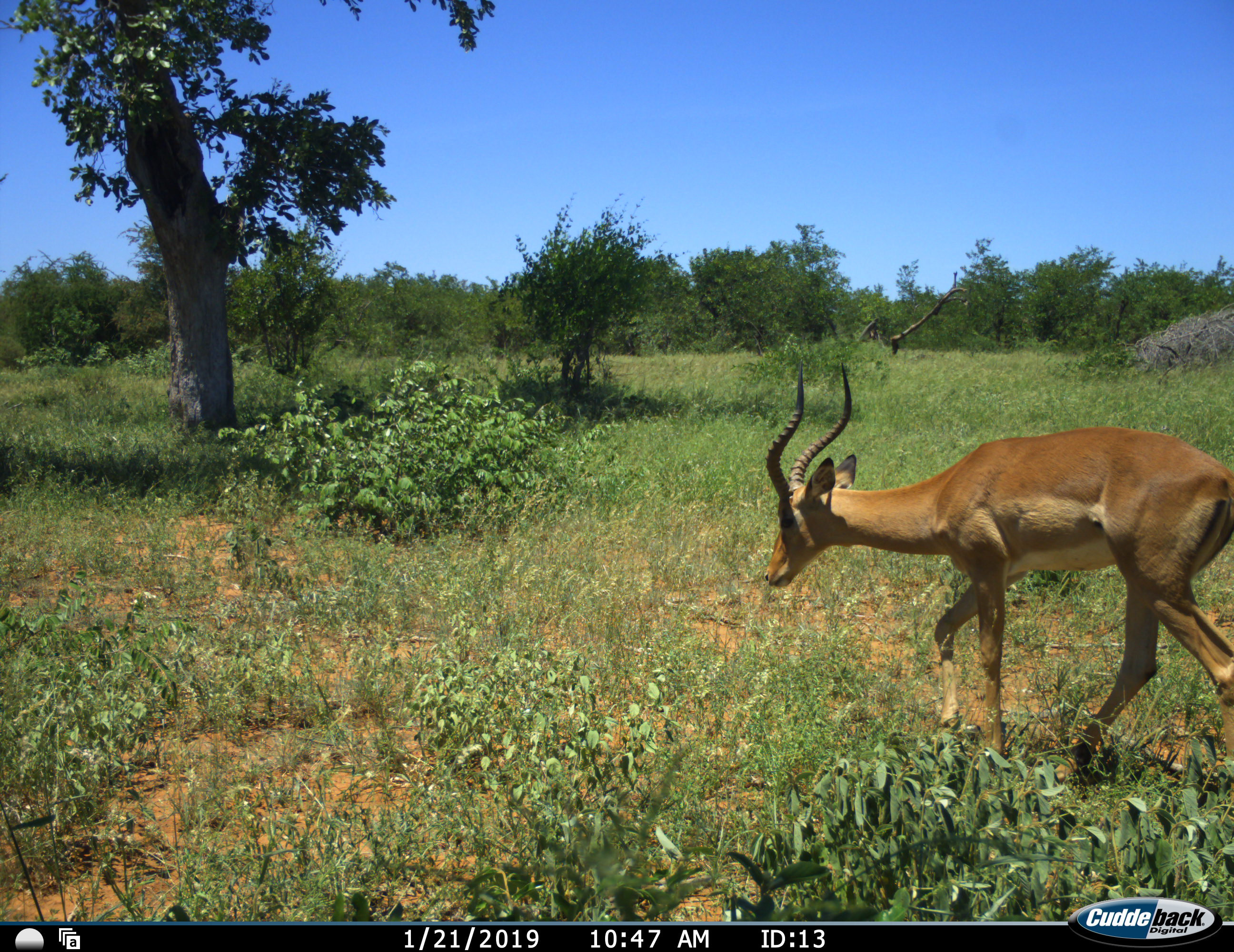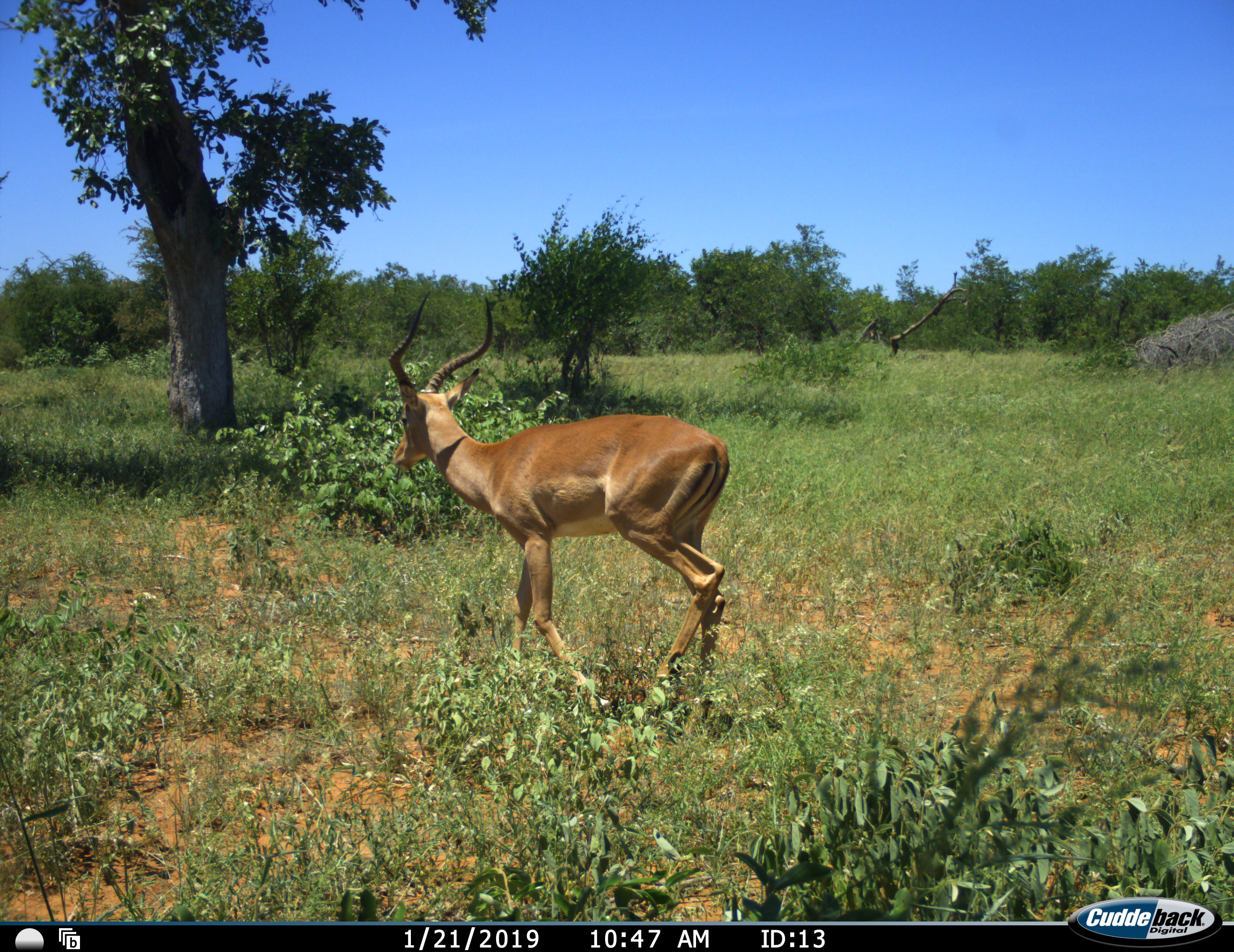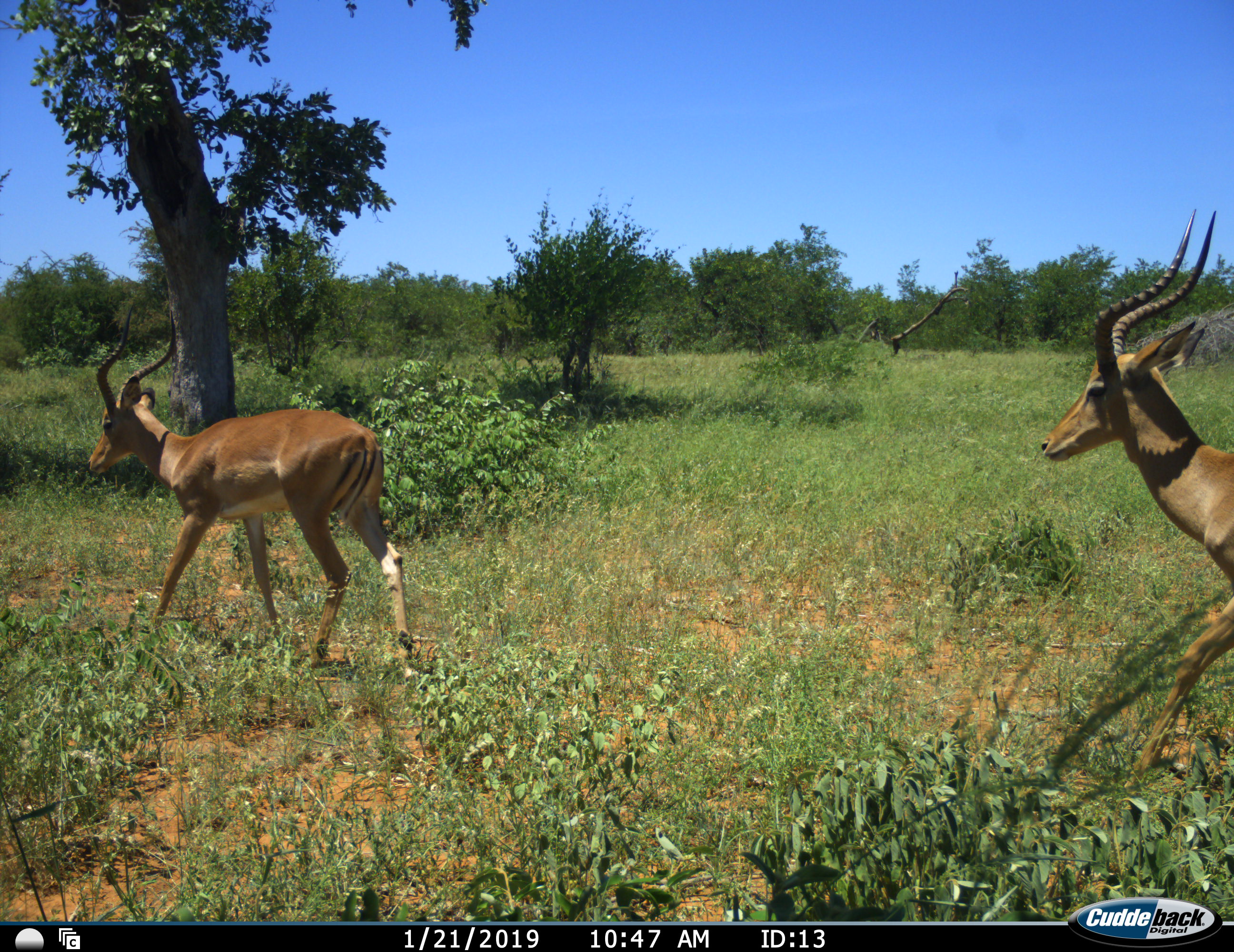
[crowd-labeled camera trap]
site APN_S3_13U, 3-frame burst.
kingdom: Animalia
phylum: Chordata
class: Mammalia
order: Artiodactyla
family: Bovidae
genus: Aepyceros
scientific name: Aepyceros melampus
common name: impala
Impala (Aepyceros melampus), count 2. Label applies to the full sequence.